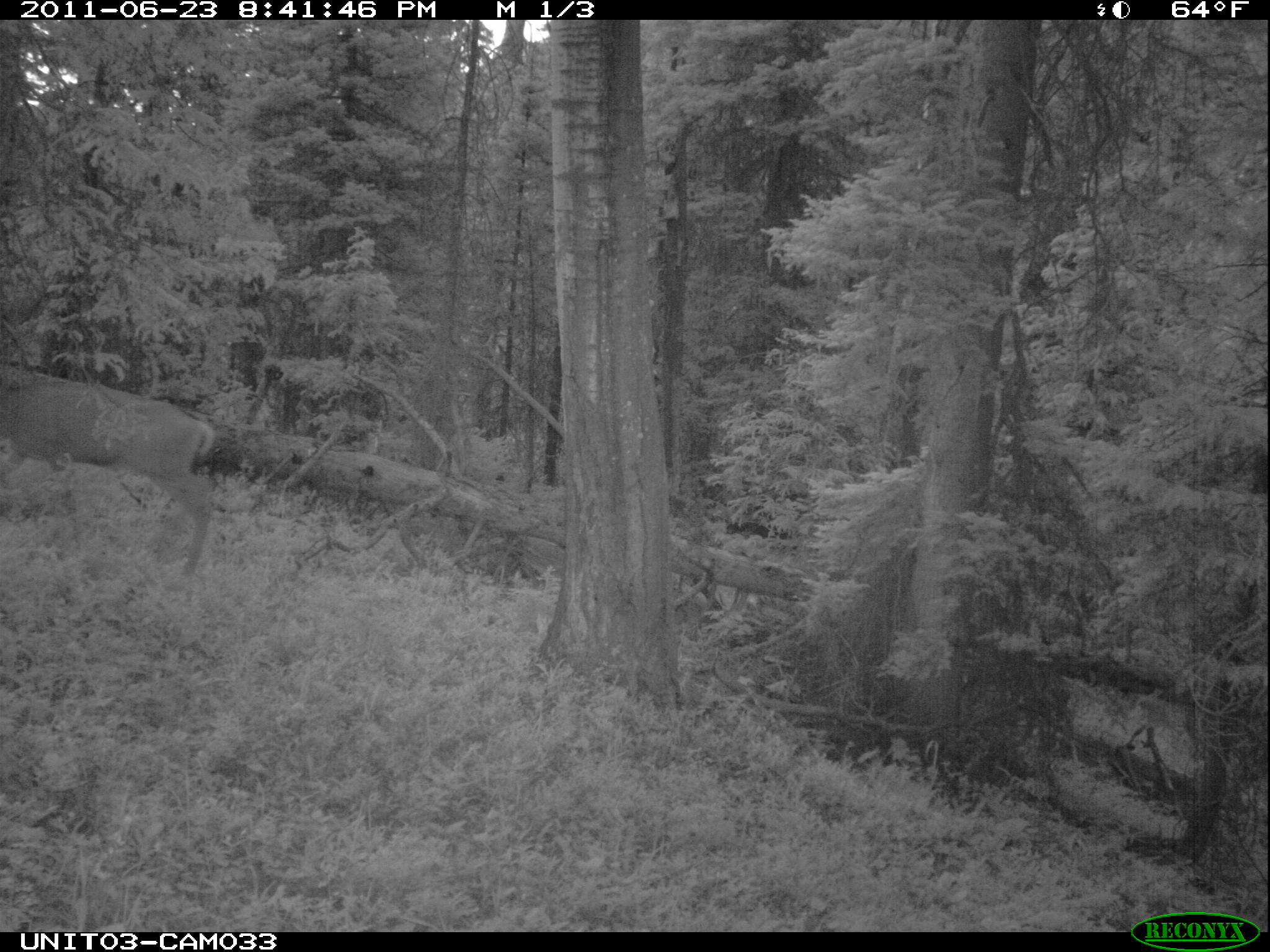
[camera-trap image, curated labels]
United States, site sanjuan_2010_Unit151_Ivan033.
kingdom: Animalia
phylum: Chordata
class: Mammalia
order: Artiodactyla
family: Cervidae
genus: Odocoileus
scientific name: Odocoileus hemionus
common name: mule deer